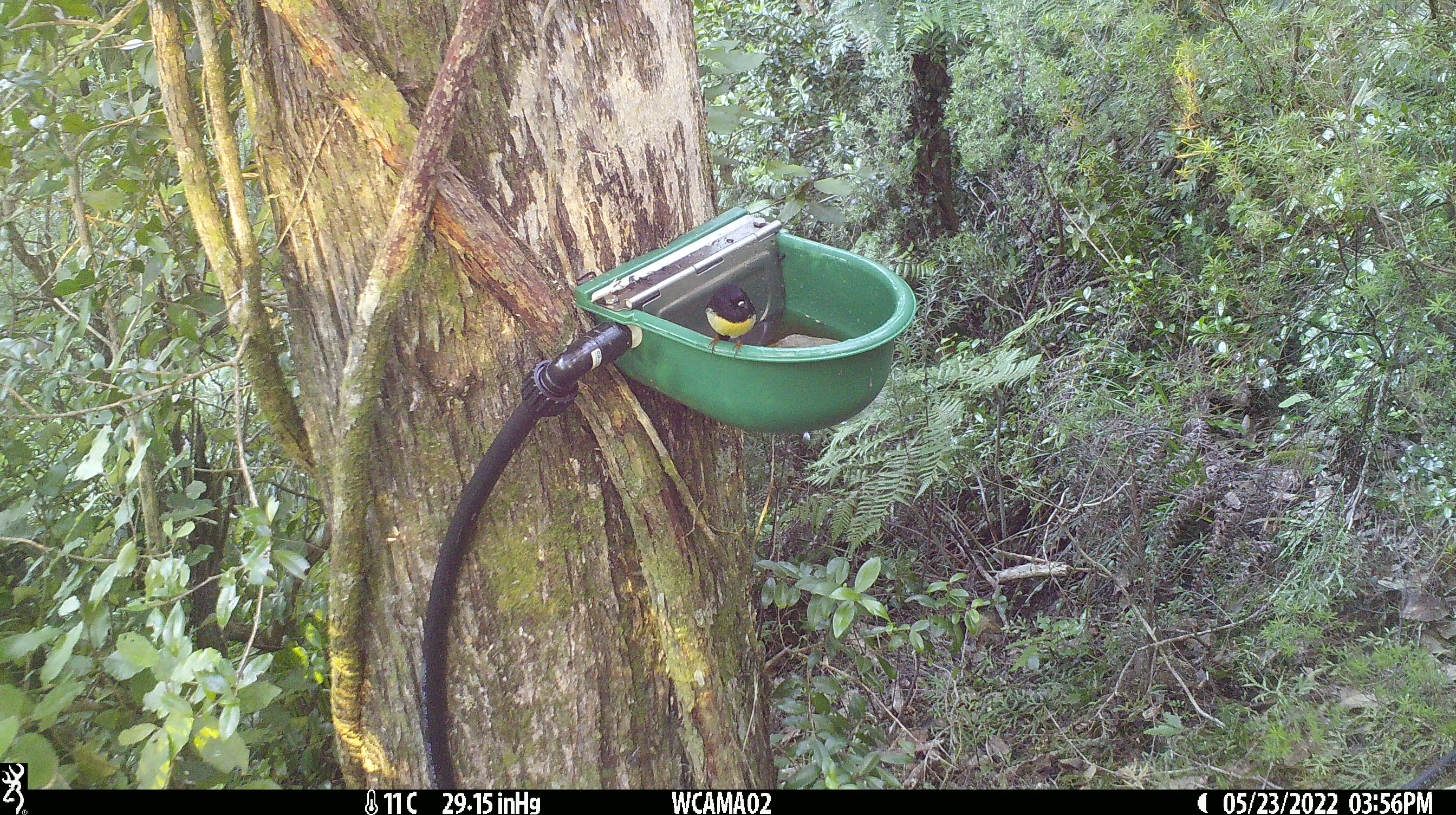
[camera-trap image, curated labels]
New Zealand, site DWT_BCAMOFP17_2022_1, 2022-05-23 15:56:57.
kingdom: Animalia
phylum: Chordata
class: Aves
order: Passeriformes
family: Petroicidae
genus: Petroica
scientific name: Petroica macrocephala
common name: tomtit